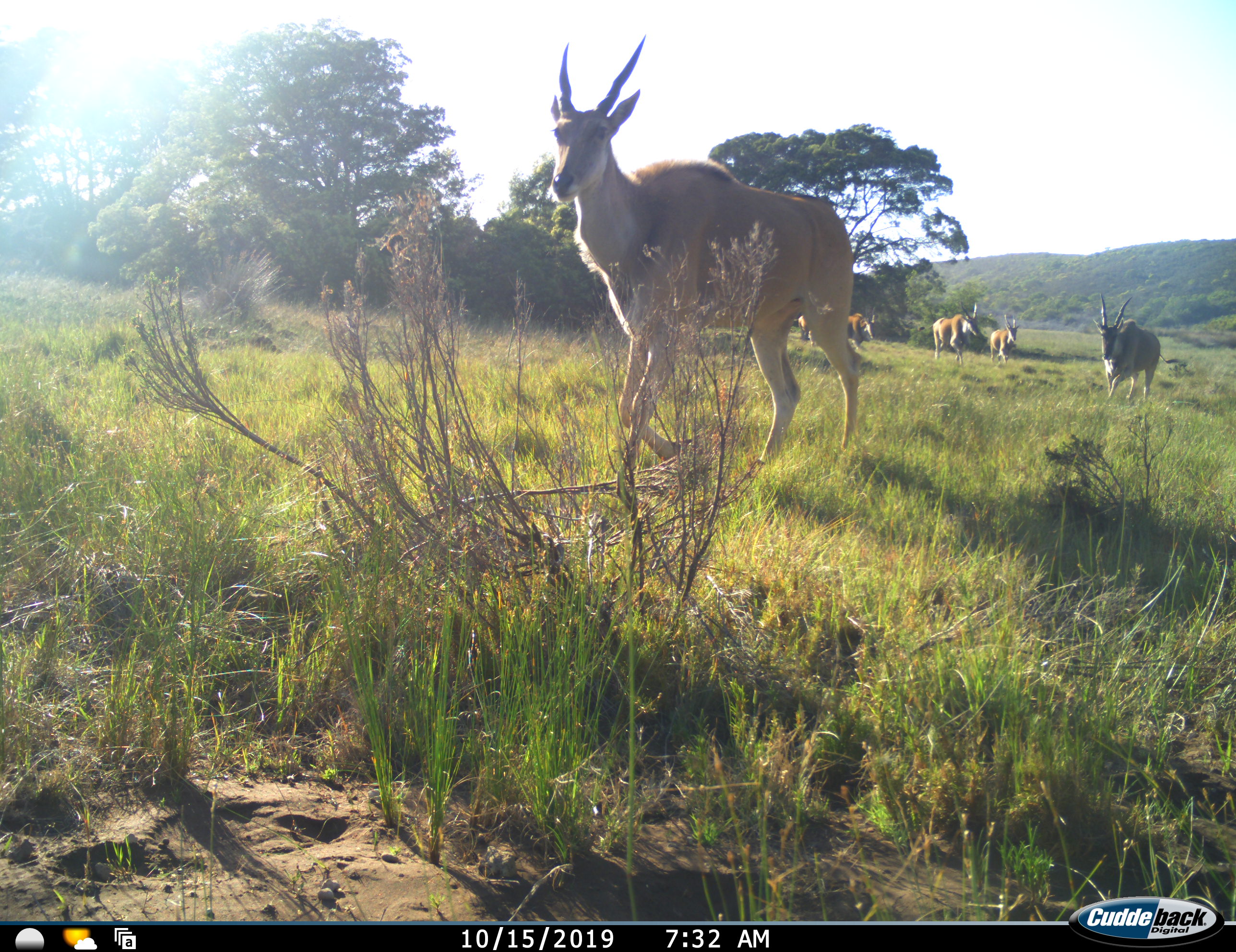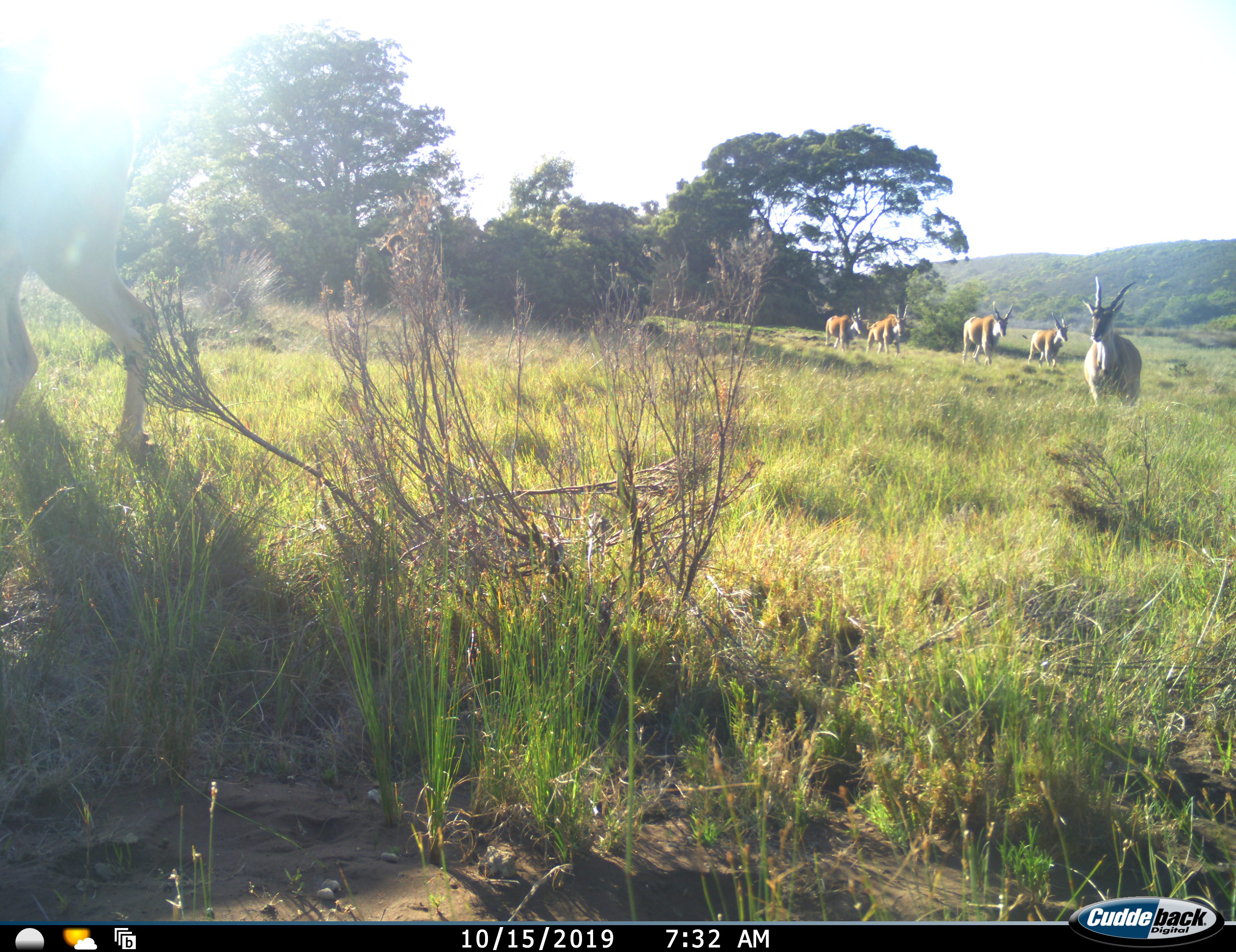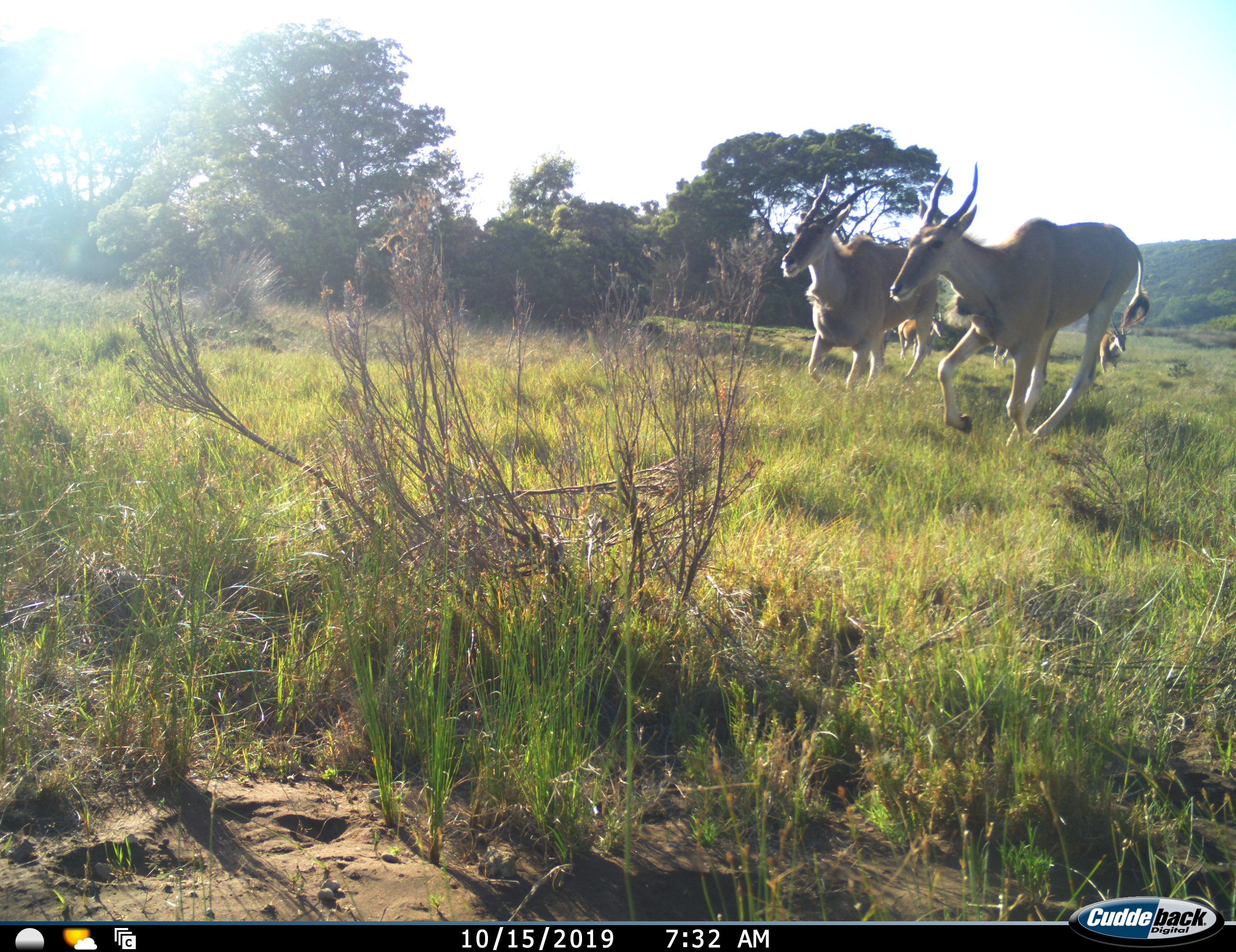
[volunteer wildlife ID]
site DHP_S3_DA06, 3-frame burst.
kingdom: Animalia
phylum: Chordata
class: Mammalia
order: Artiodactyla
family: Bovidae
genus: Tragelaphus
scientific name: Tragelaphus oryx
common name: eland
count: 6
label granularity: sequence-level